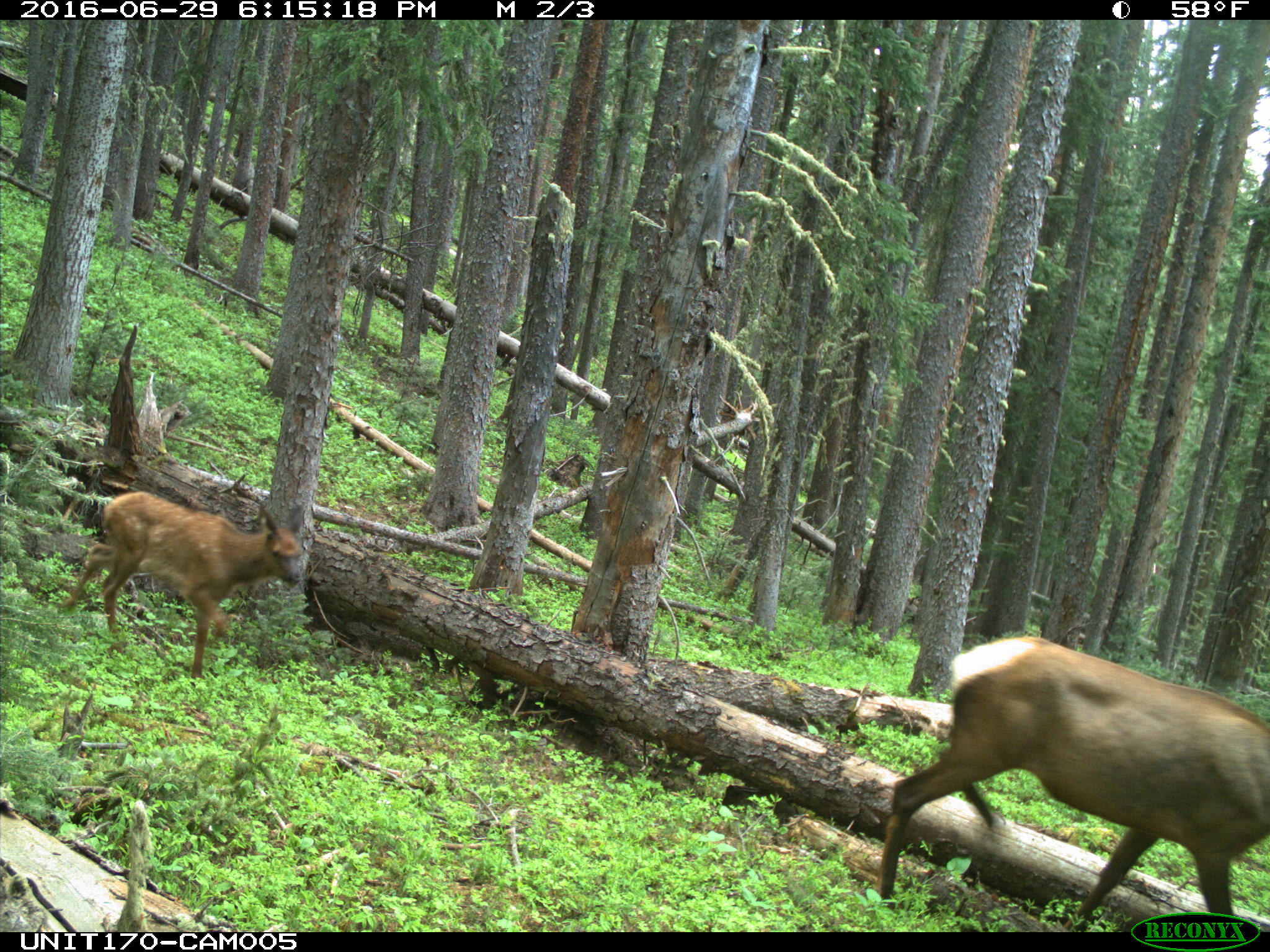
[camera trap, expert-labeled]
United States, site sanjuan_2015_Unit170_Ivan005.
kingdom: Animalia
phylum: Chordata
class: Mammalia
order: Artiodactyla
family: Cervidae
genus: Cervus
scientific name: Cervus elaphus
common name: red deer